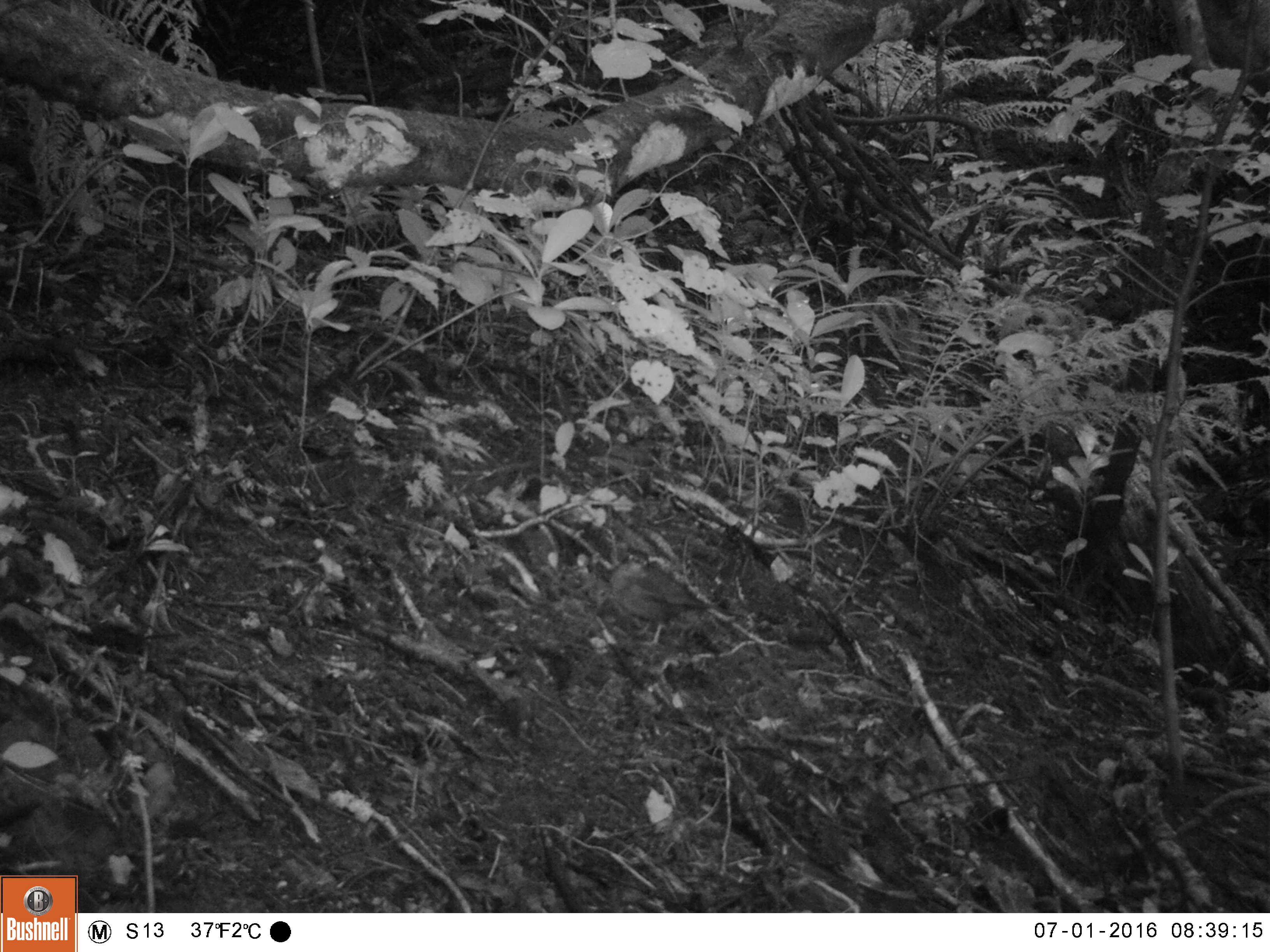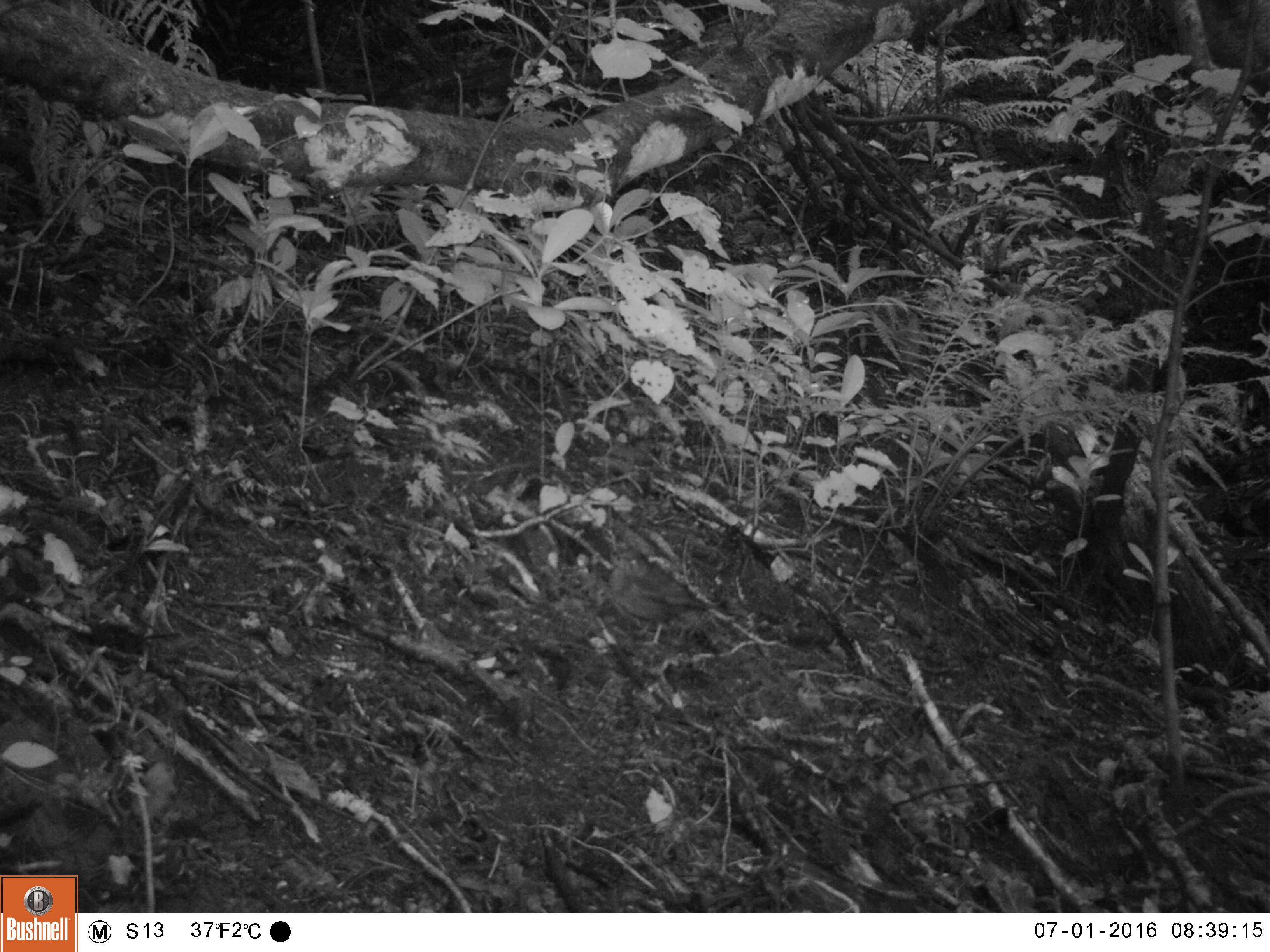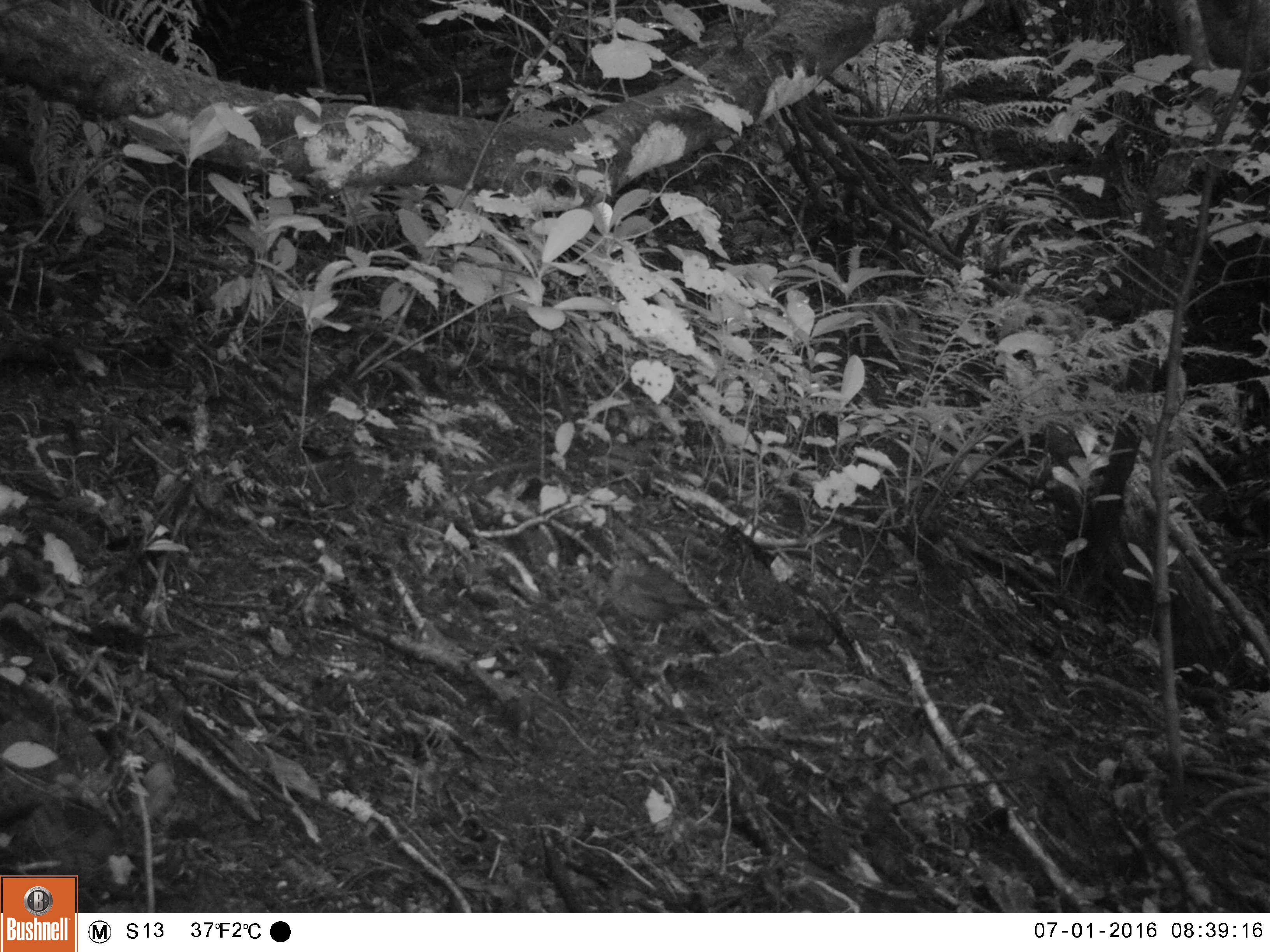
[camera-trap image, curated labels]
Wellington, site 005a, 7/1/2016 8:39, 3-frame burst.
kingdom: Animalia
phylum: Chordata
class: Aves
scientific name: Aves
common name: bird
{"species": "bird (Aves)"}